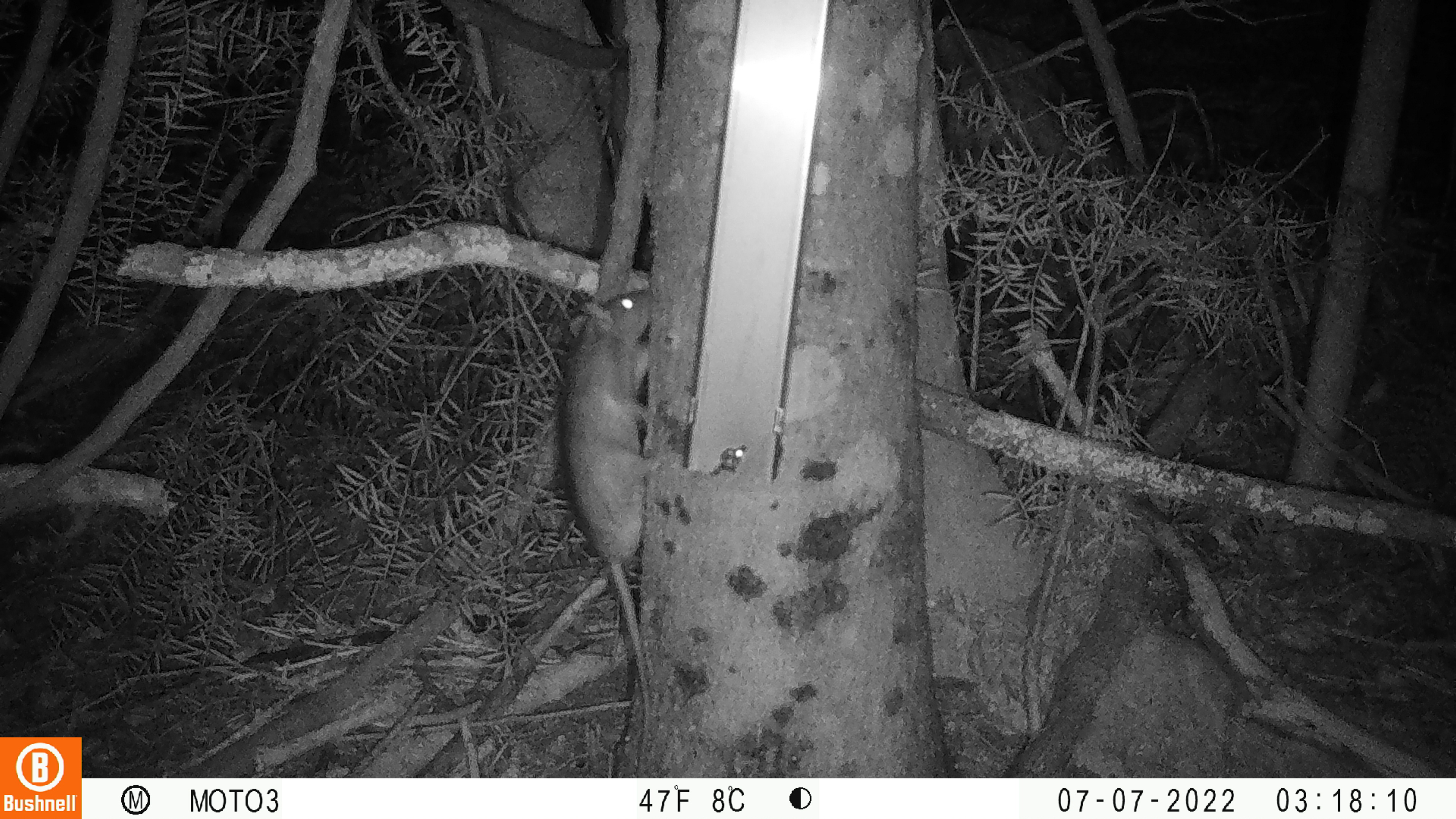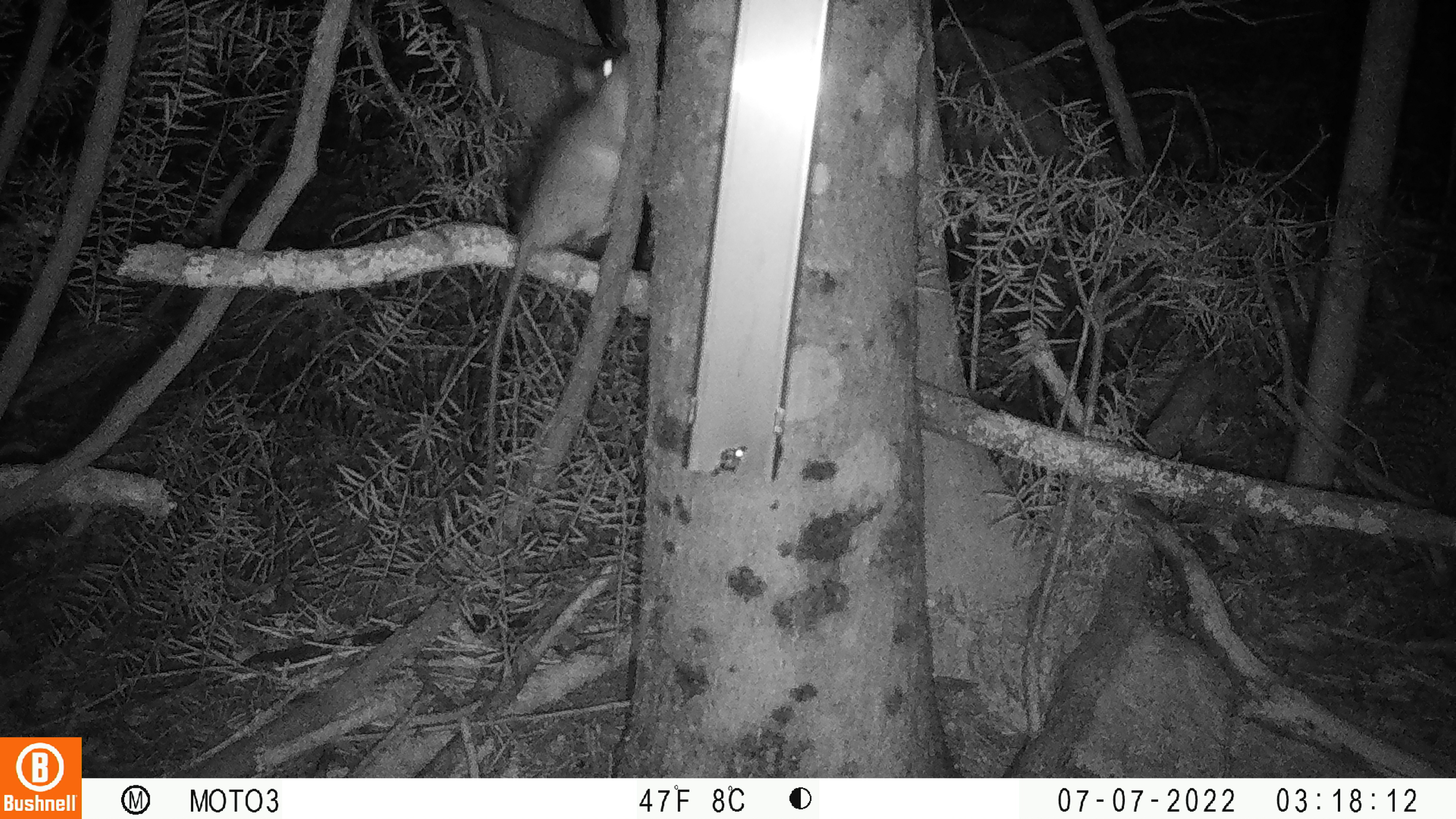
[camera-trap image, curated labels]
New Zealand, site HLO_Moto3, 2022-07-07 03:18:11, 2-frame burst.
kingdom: Animalia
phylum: Chordata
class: Mammalia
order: Rodentia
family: Muridae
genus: Rattus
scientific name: Rattus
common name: rat